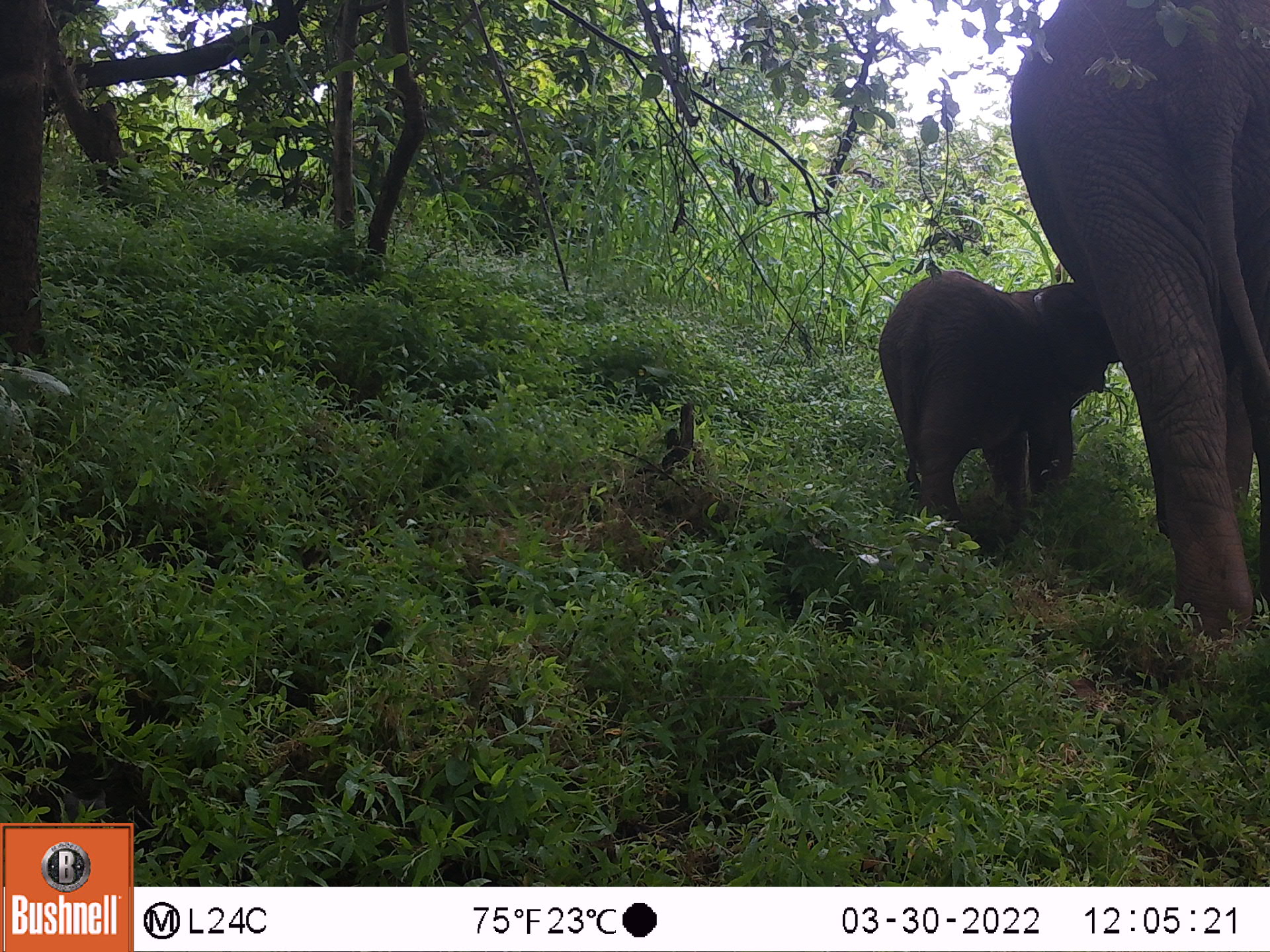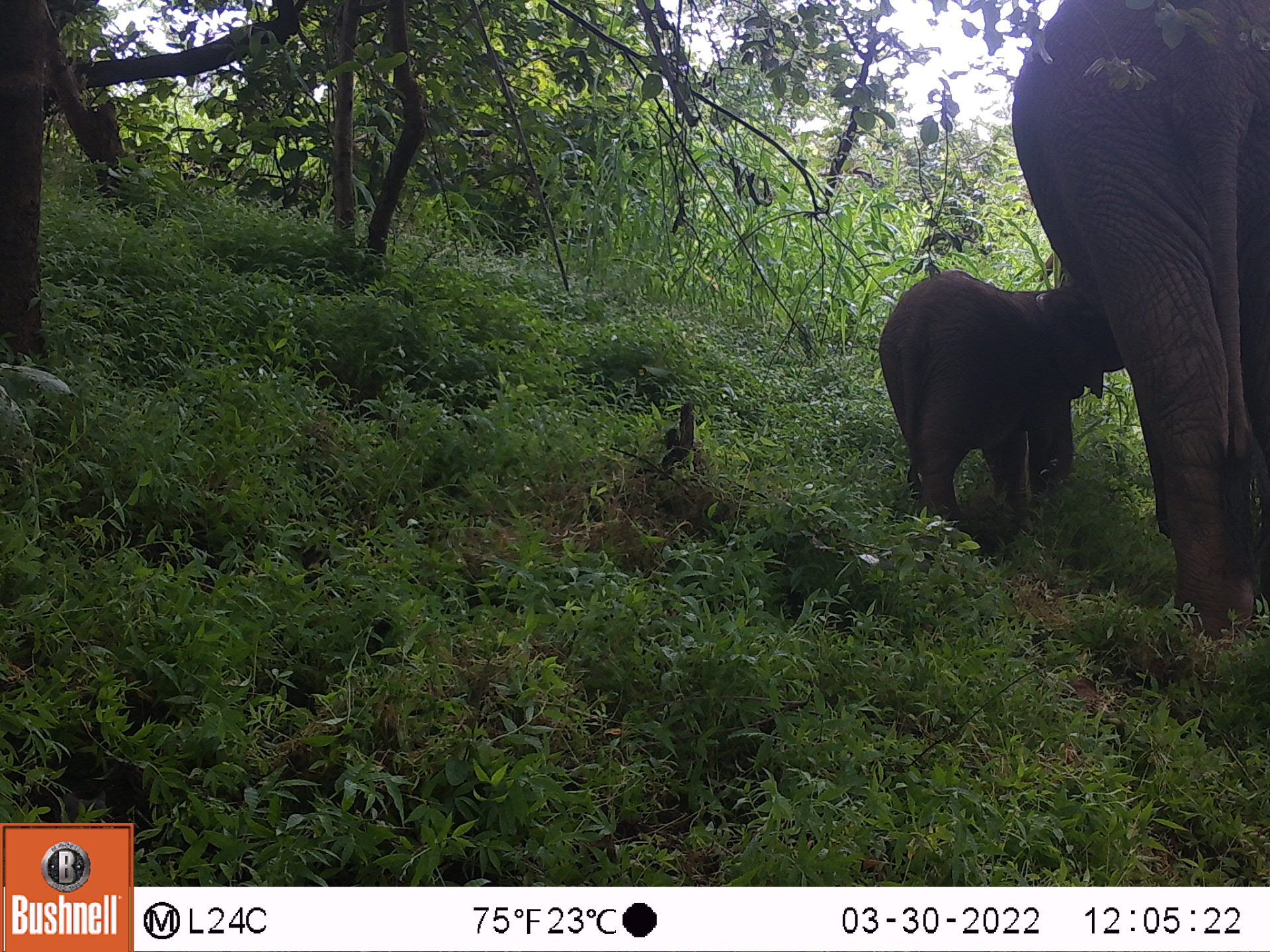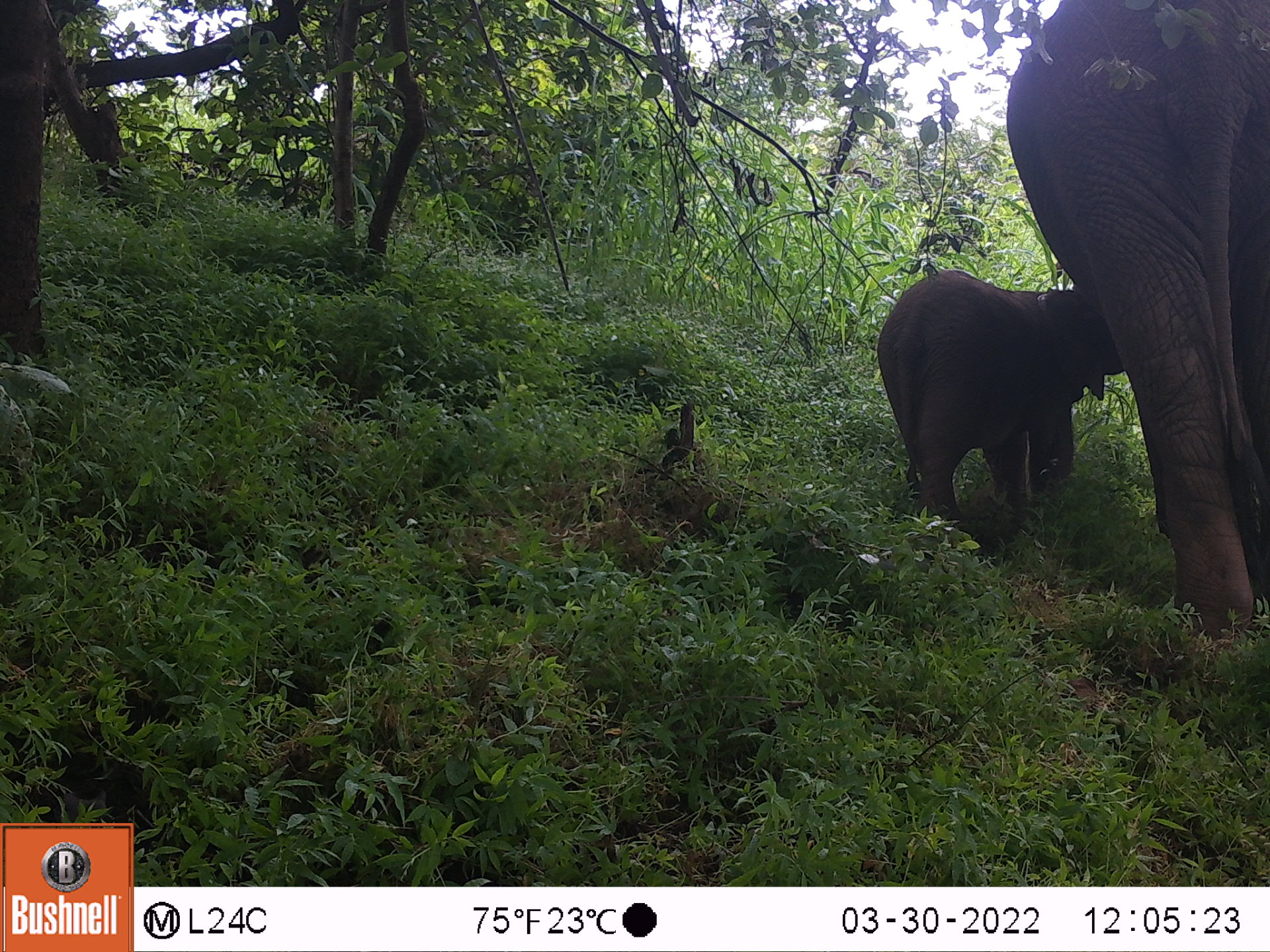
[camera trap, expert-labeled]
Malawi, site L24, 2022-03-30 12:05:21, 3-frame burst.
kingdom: Animalia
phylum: Chordata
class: Mammalia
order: Proboscidea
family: Elephantidae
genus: Loxodonta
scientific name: Loxodonta africana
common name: african savanna elephant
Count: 2.